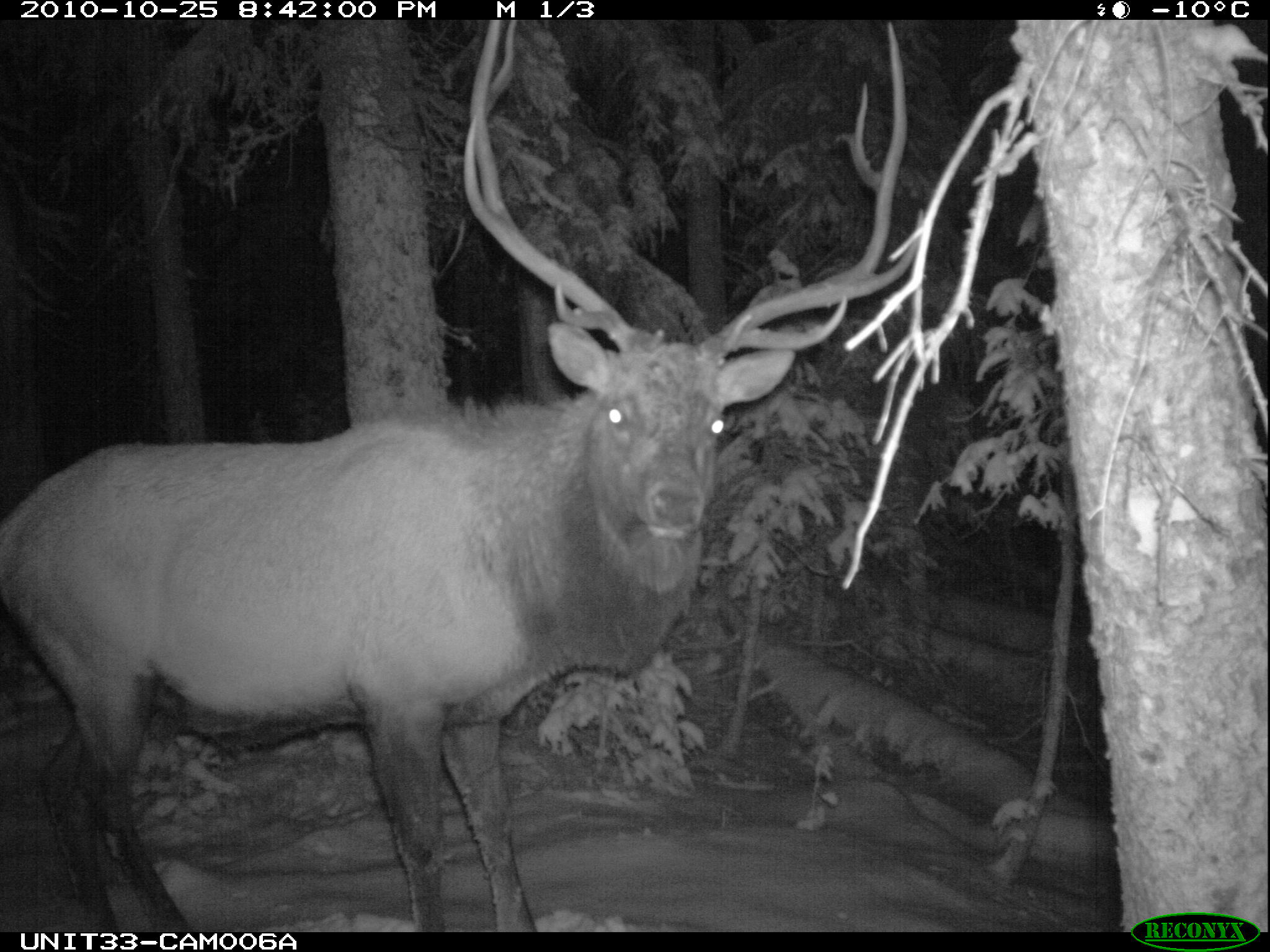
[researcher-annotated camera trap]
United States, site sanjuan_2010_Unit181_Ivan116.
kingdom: Animalia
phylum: Chordata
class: Mammalia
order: Artiodactyla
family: Cervidae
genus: Cervus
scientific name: Cervus elaphus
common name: red deer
Cervus elaphus (red deer).